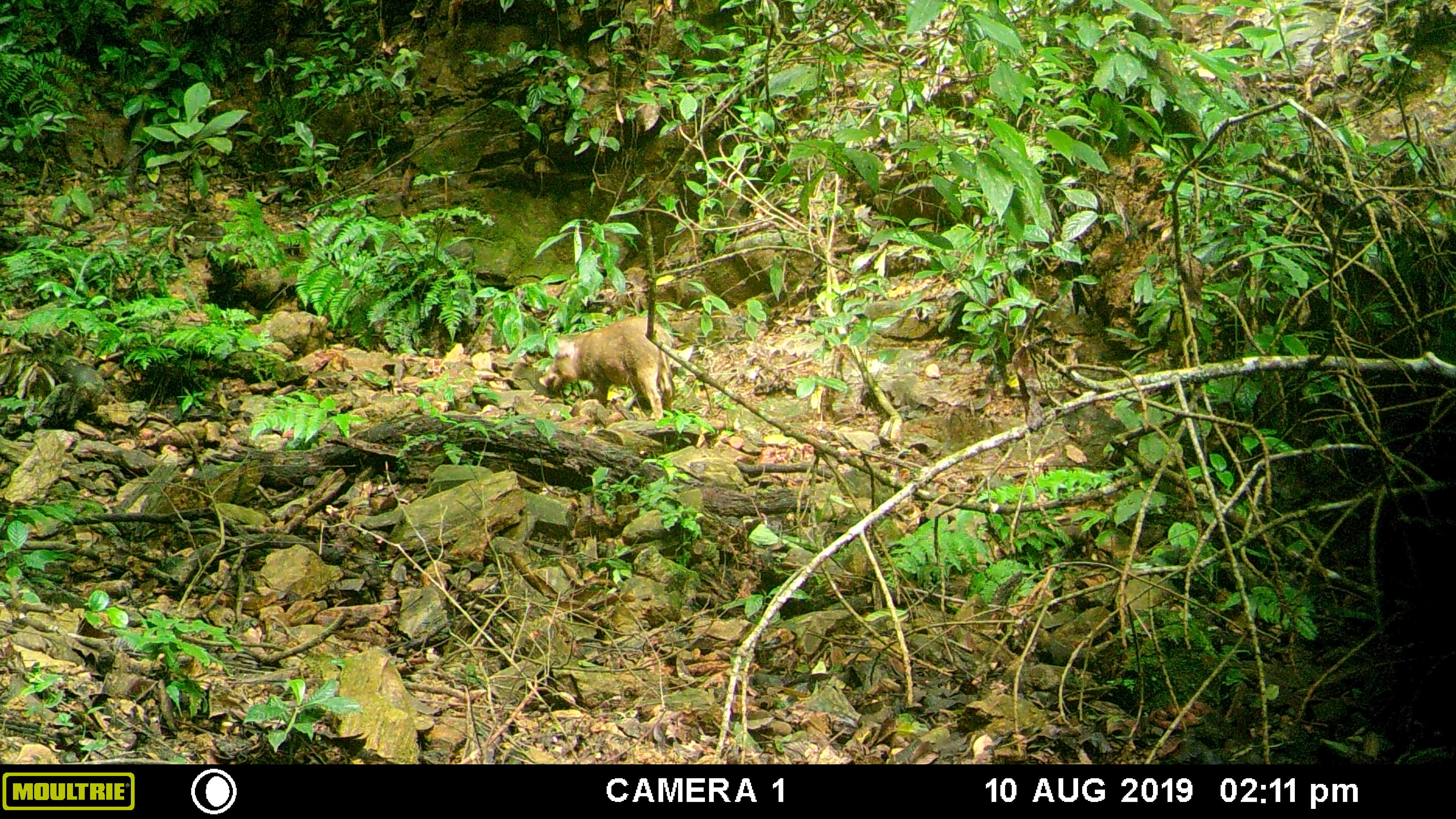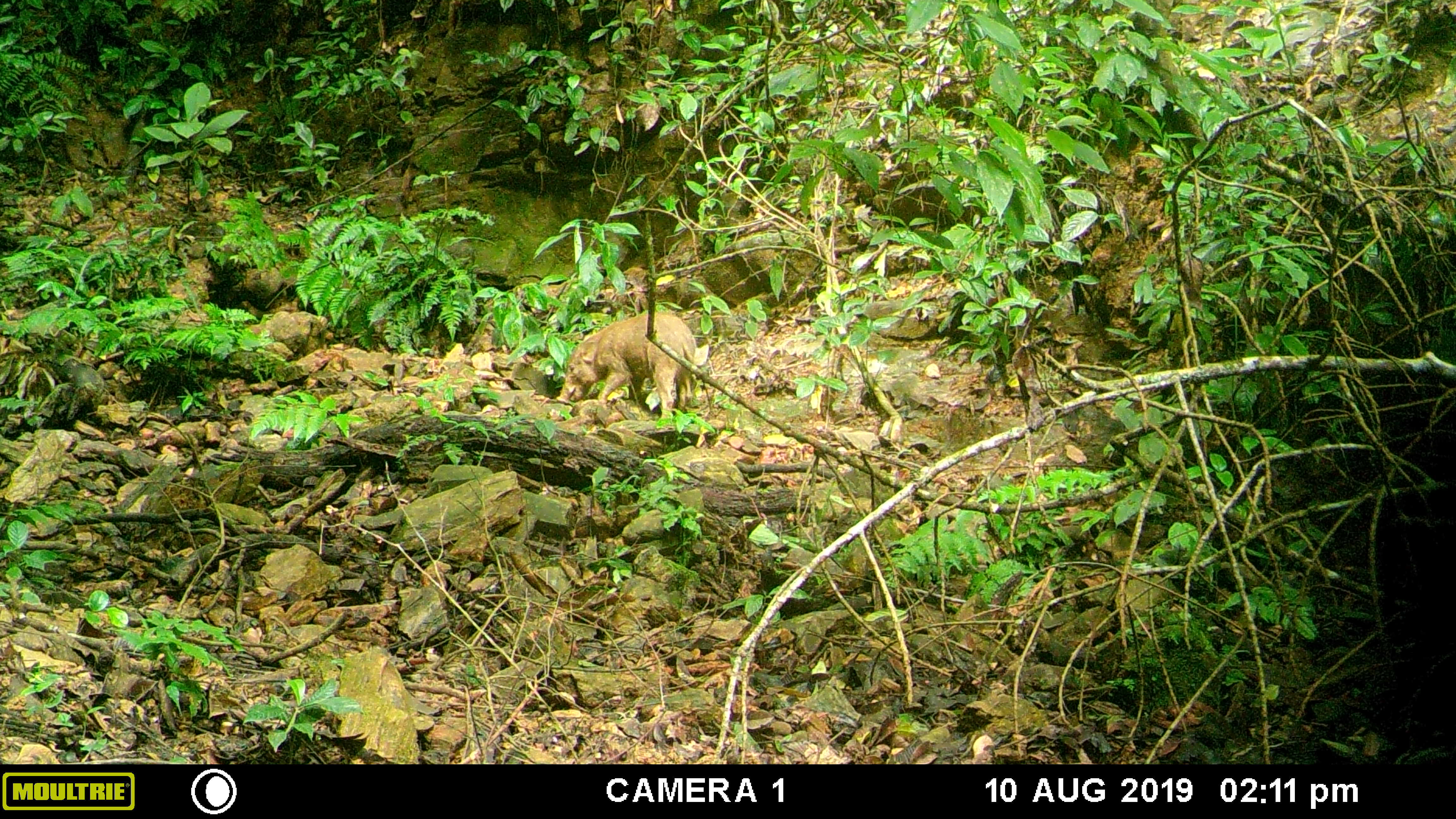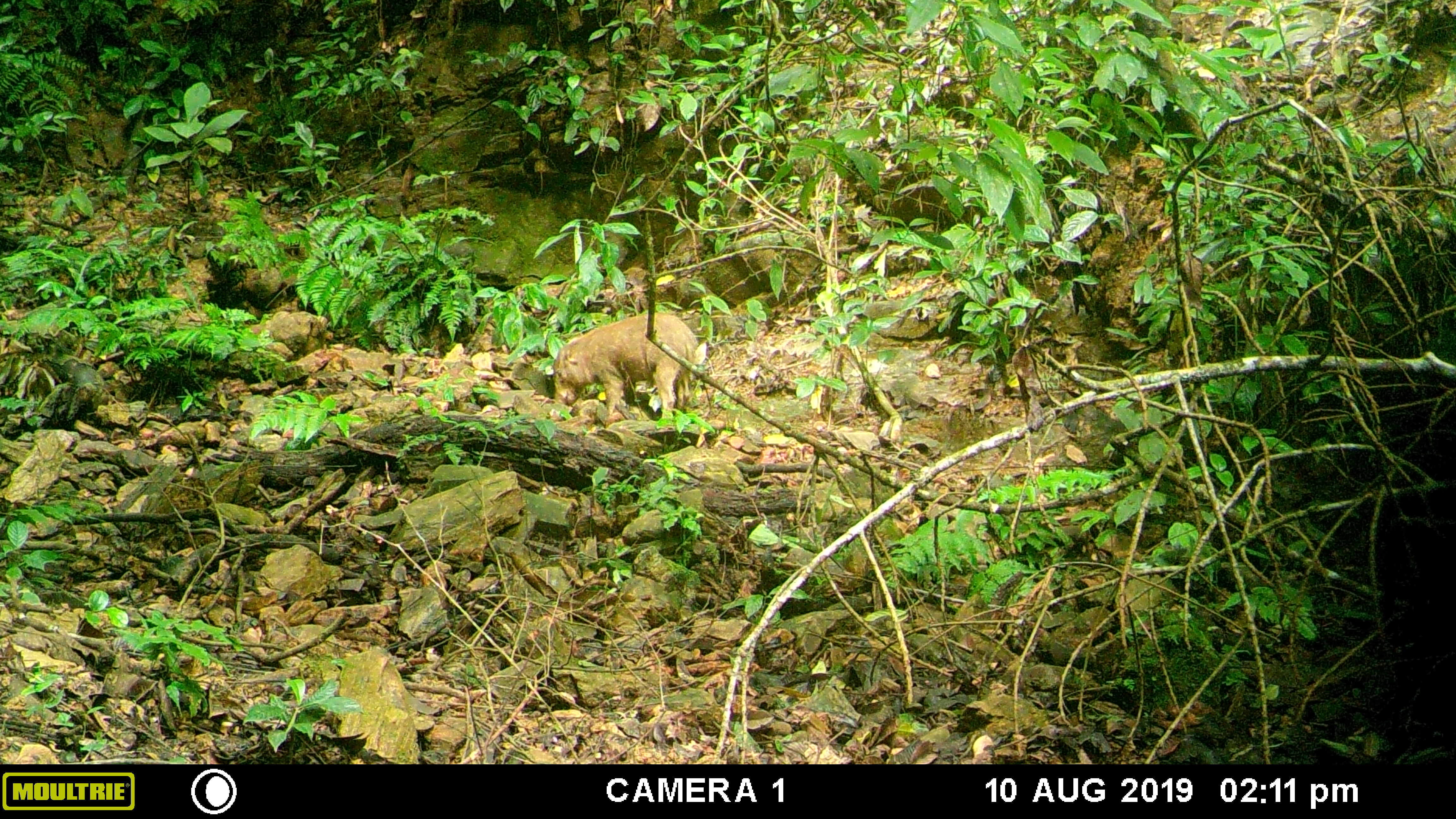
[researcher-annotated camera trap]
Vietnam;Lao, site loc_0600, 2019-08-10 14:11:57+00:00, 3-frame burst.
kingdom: Animalia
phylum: Chordata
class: Mammalia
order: Artiodactyla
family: Suidae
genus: Sus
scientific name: Sus scrofa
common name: eurasian wild pig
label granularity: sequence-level